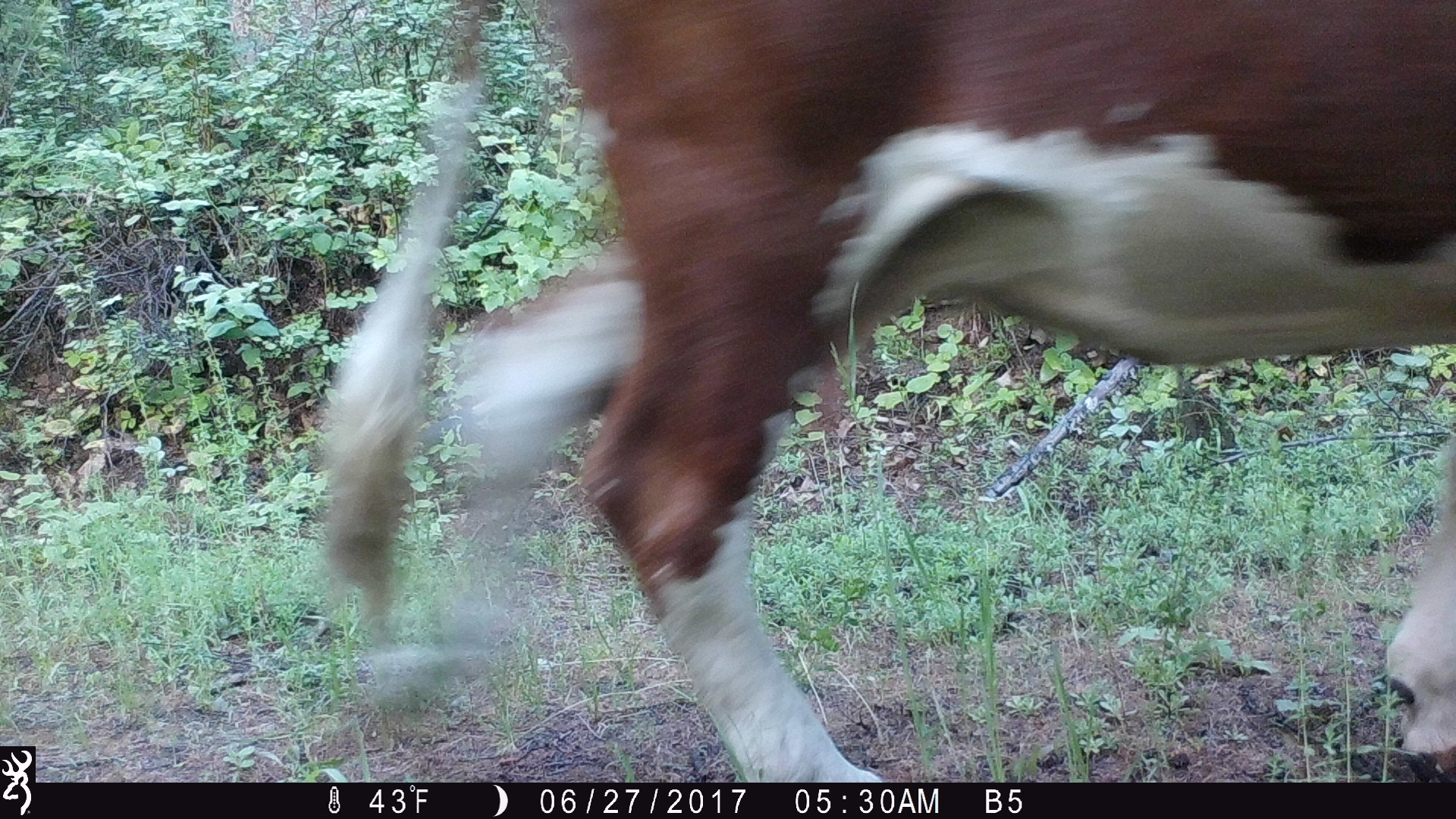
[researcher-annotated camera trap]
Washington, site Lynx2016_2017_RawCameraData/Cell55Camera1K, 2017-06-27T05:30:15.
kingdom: Animalia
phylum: Chordata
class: Mammalia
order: Artiodactyla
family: Bovidae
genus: Bos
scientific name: Bos taurus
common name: domestic cattle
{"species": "domestic cattle (Bos taurus)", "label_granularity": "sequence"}